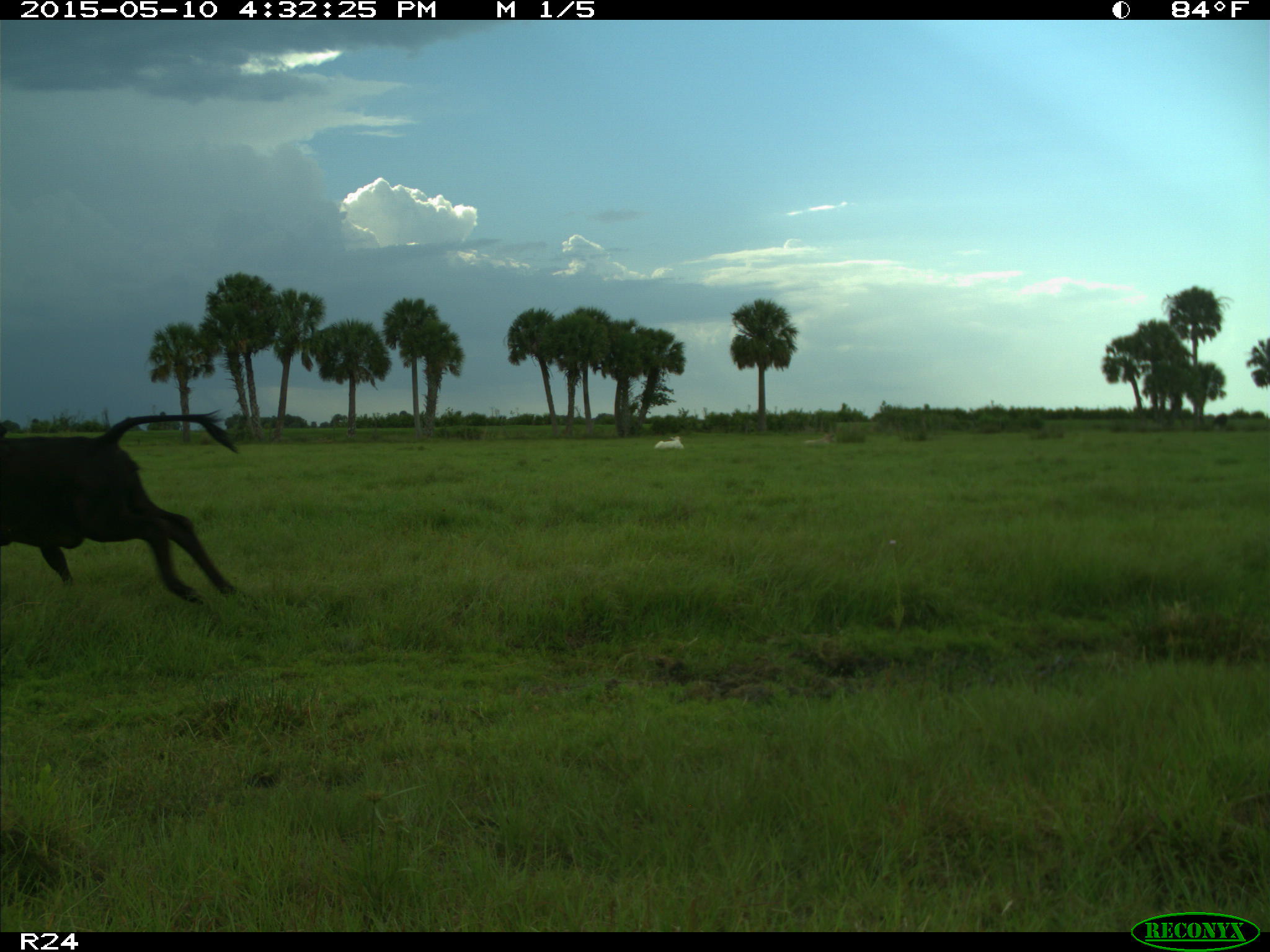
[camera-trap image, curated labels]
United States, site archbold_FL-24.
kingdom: Animalia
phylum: Chordata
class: Mammalia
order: Artiodactyla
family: Bovidae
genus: Bos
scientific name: Bos taurus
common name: domestic cow